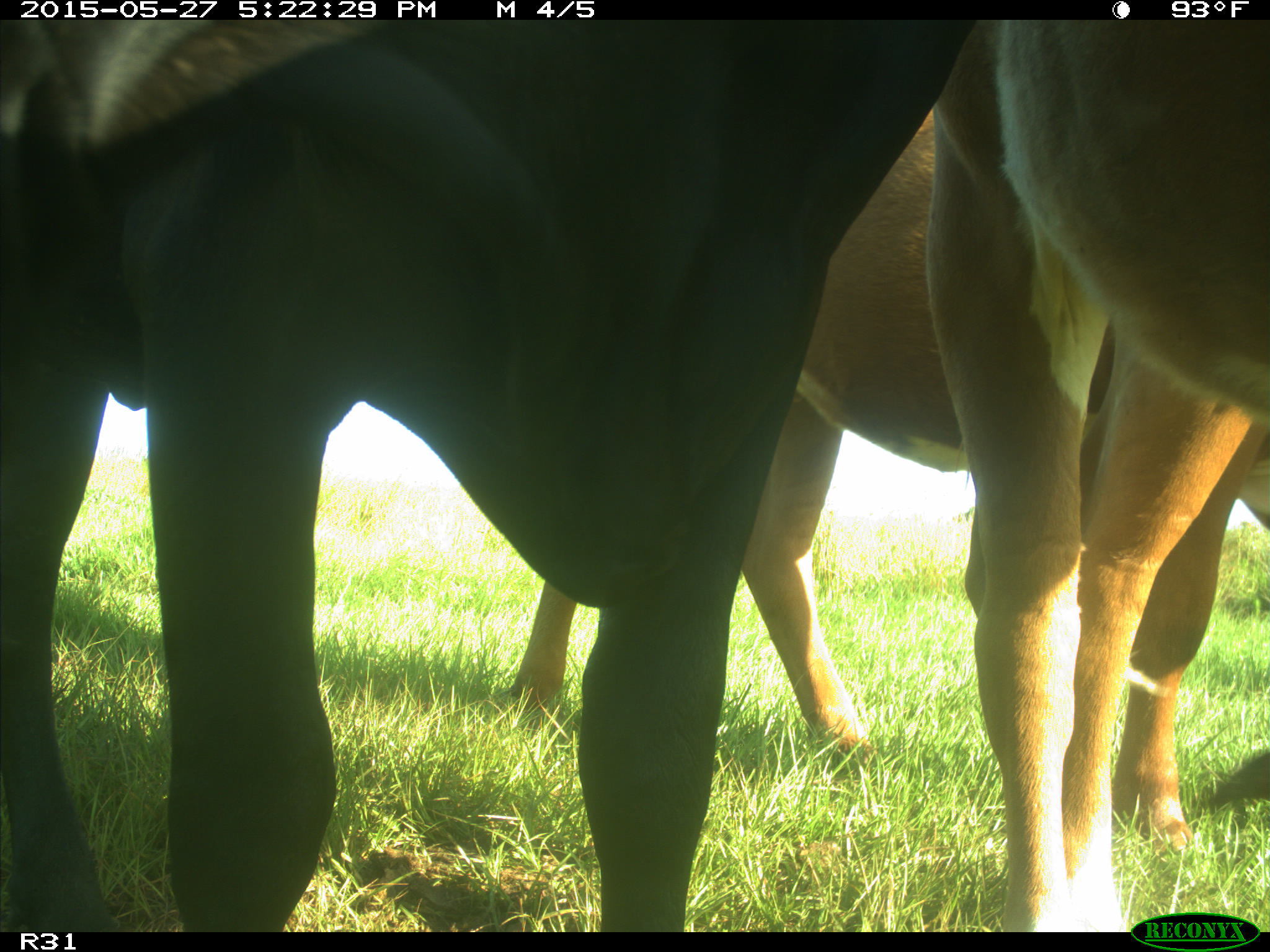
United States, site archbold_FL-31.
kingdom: Animalia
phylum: Chordata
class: Mammalia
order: Artiodactyla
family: Bovidae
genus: Bos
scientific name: Bos taurus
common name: domestic cow